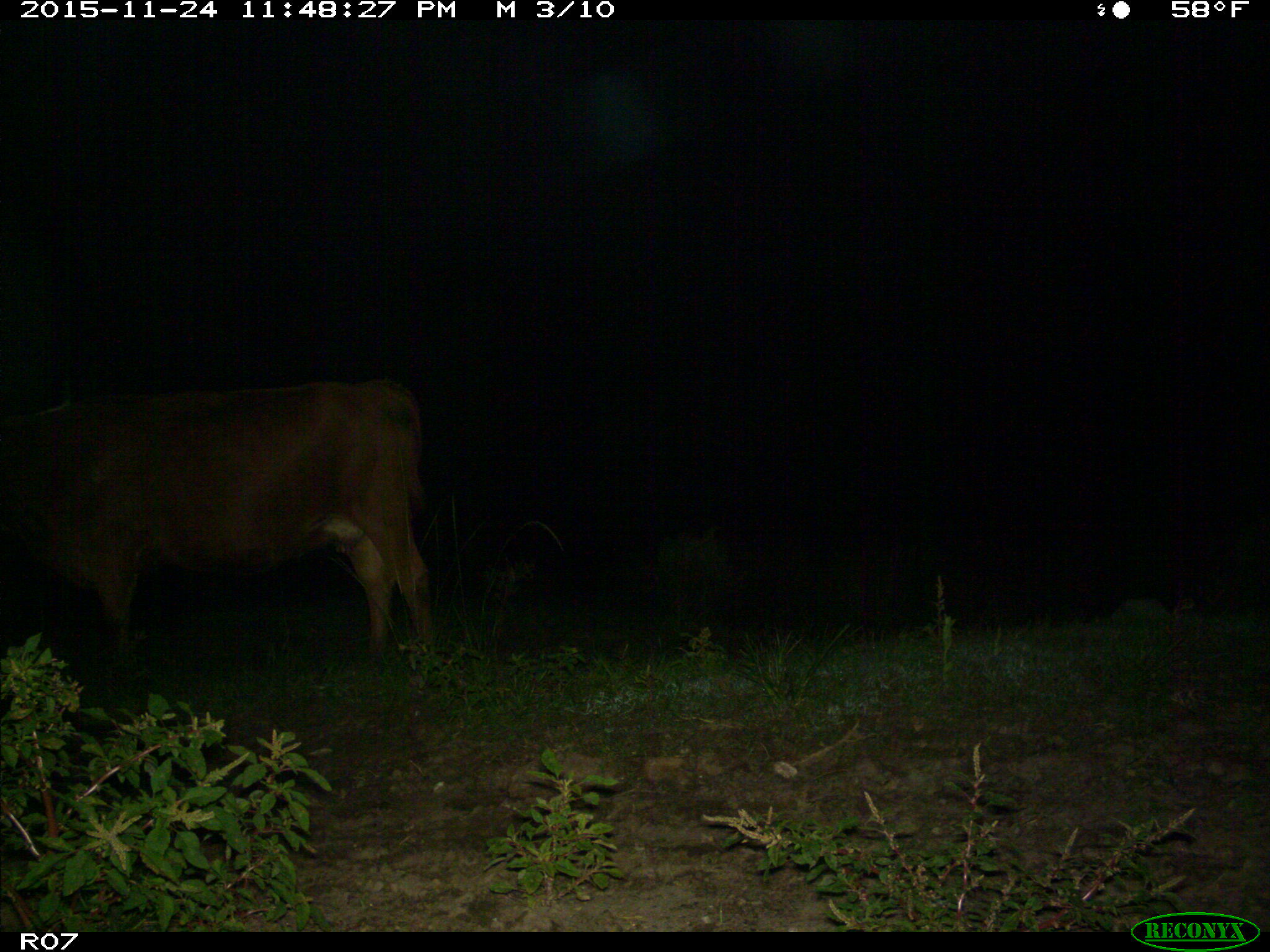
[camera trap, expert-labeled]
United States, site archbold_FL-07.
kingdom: Animalia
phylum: Chordata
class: Mammalia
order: Artiodactyla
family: Bovidae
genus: Bos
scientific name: Bos taurus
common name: domestic cow